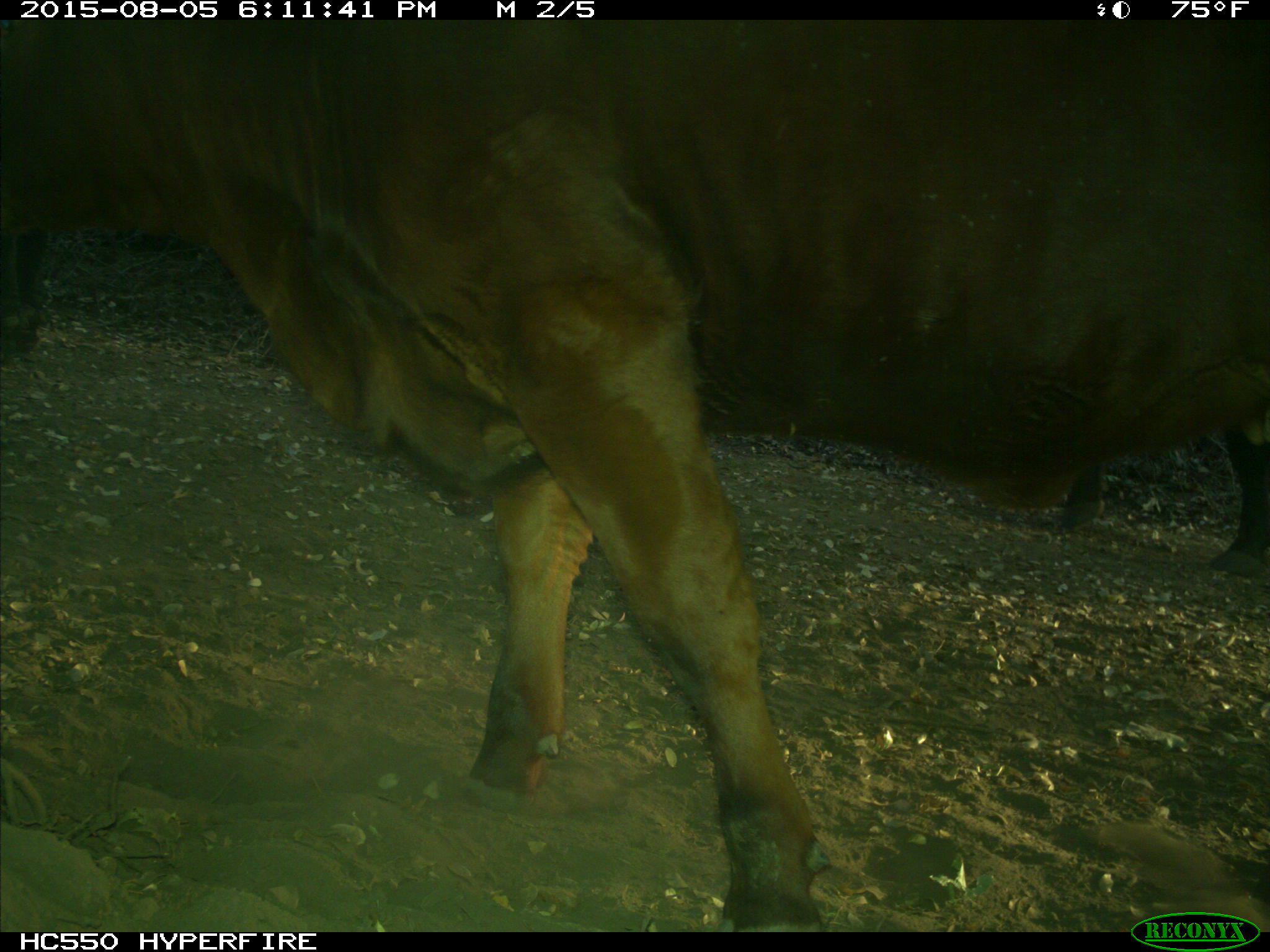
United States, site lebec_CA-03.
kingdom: Animalia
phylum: Chordata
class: Mammalia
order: Artiodactyla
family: Bovidae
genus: Bos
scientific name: Bos taurus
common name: domestic cow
Bos taurus (domestic cow).